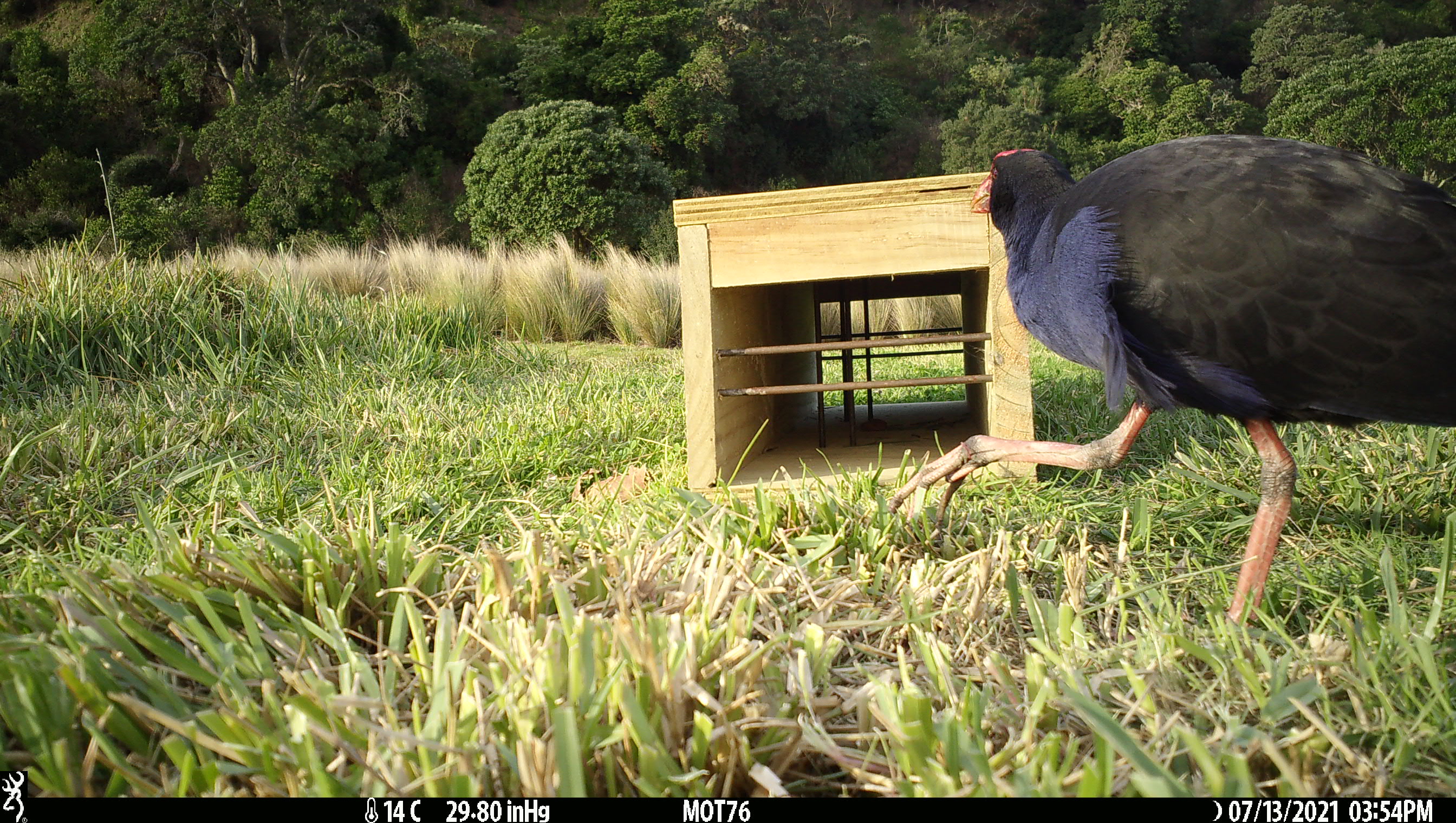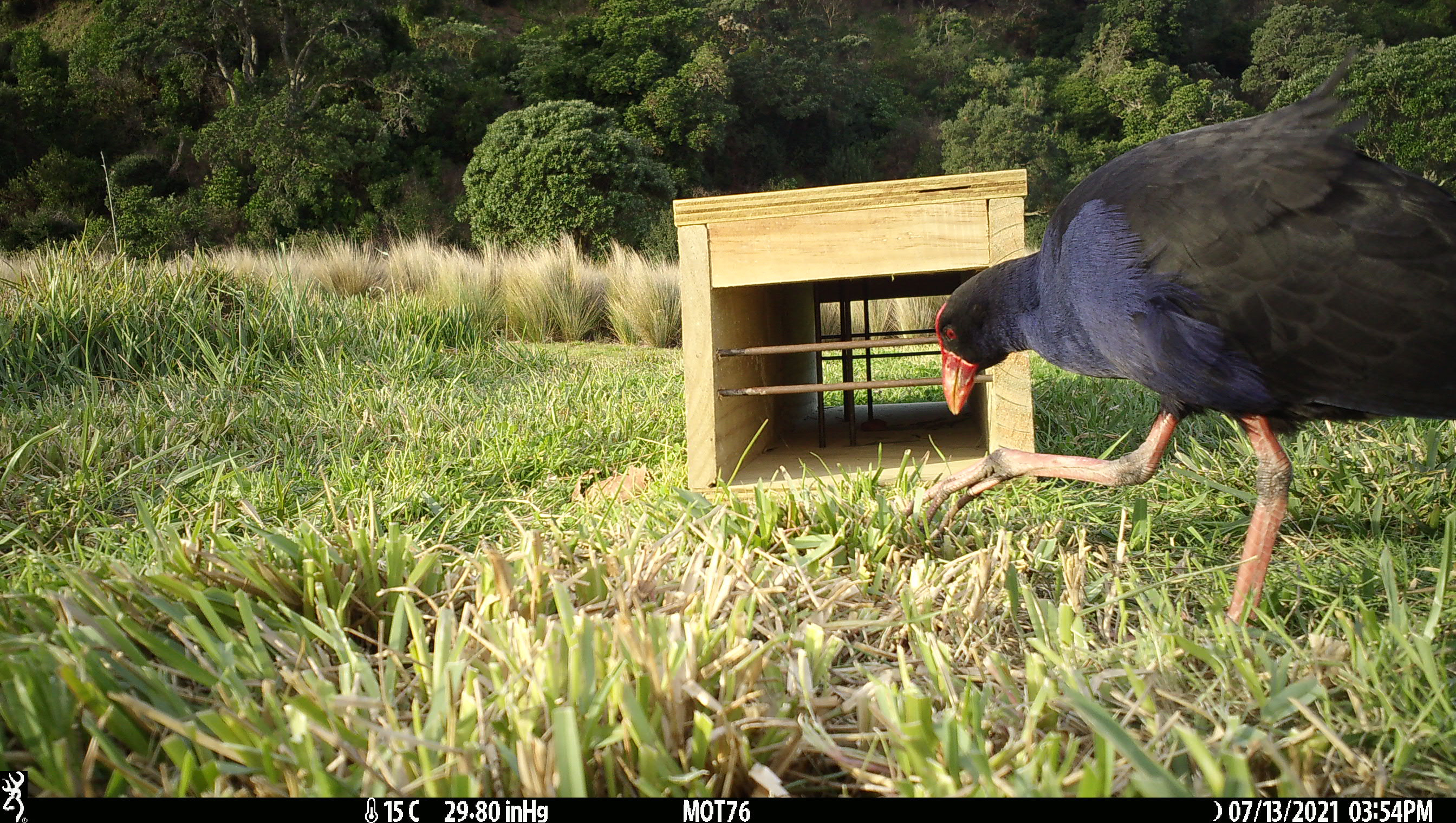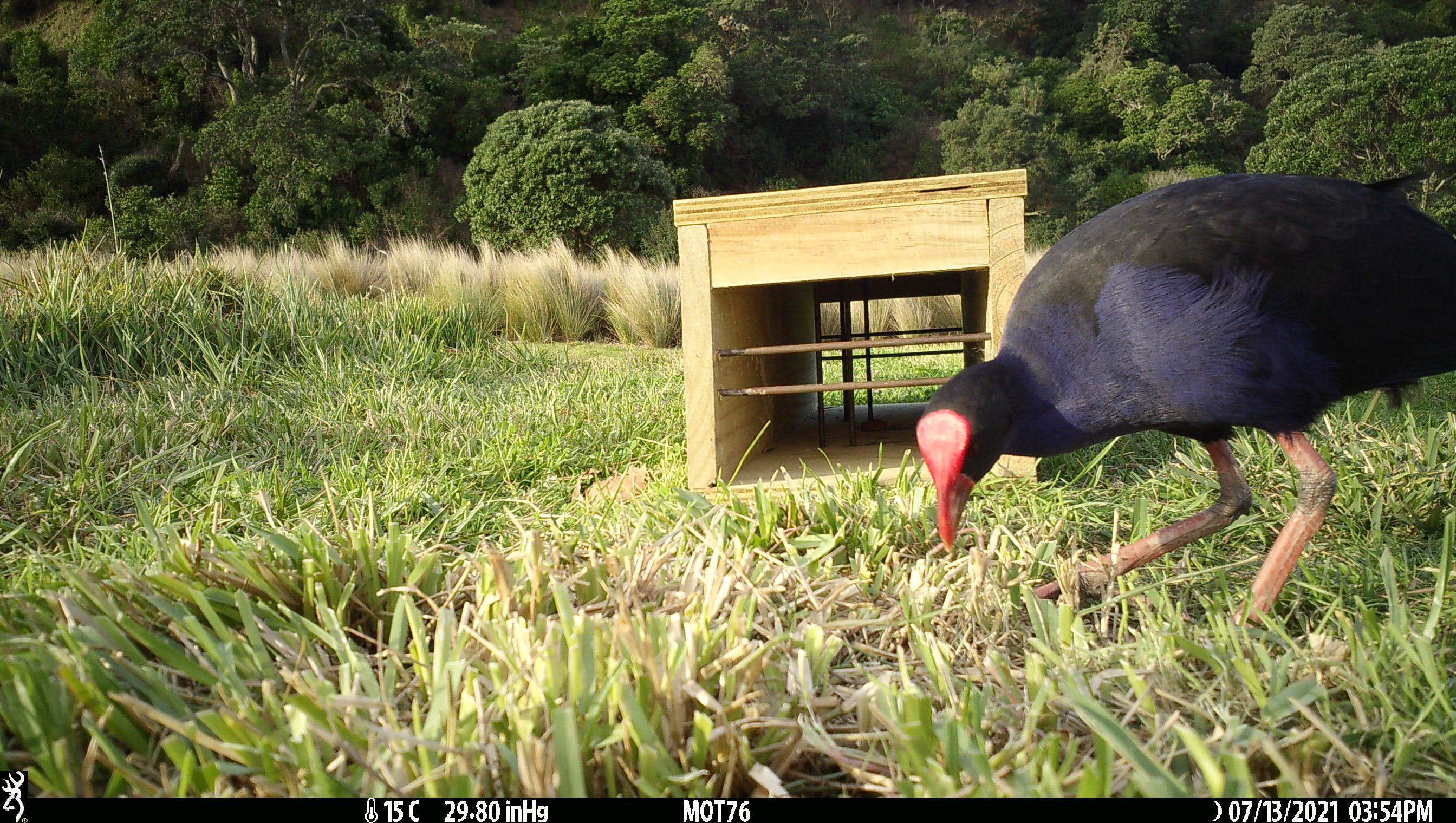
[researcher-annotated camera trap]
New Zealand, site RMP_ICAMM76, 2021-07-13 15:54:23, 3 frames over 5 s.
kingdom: Animalia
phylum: Chordata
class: Aves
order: Gruiformes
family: Rallidae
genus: Porphyrio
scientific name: Porphyrio melanotus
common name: australasian swamphen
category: pukeko